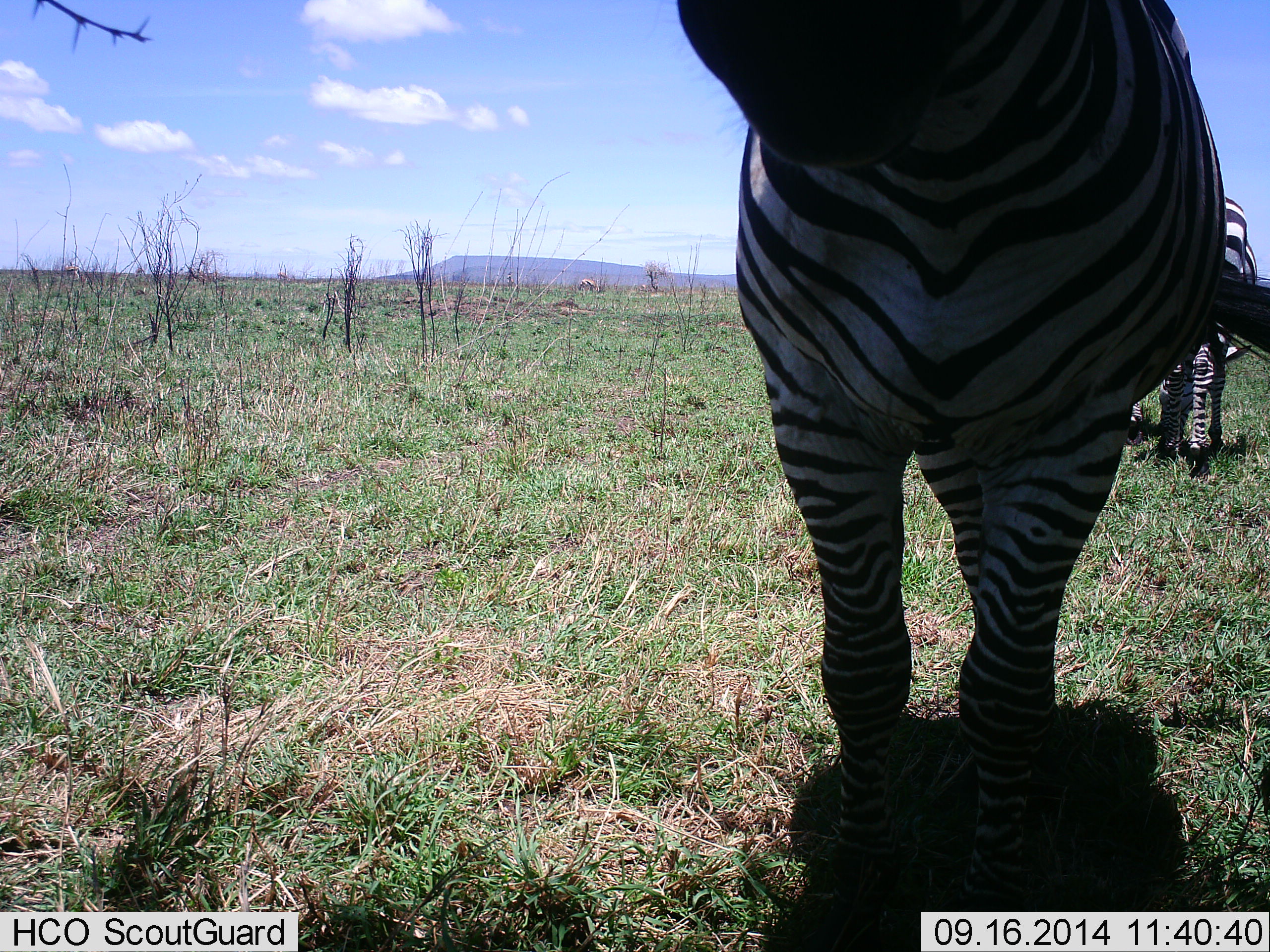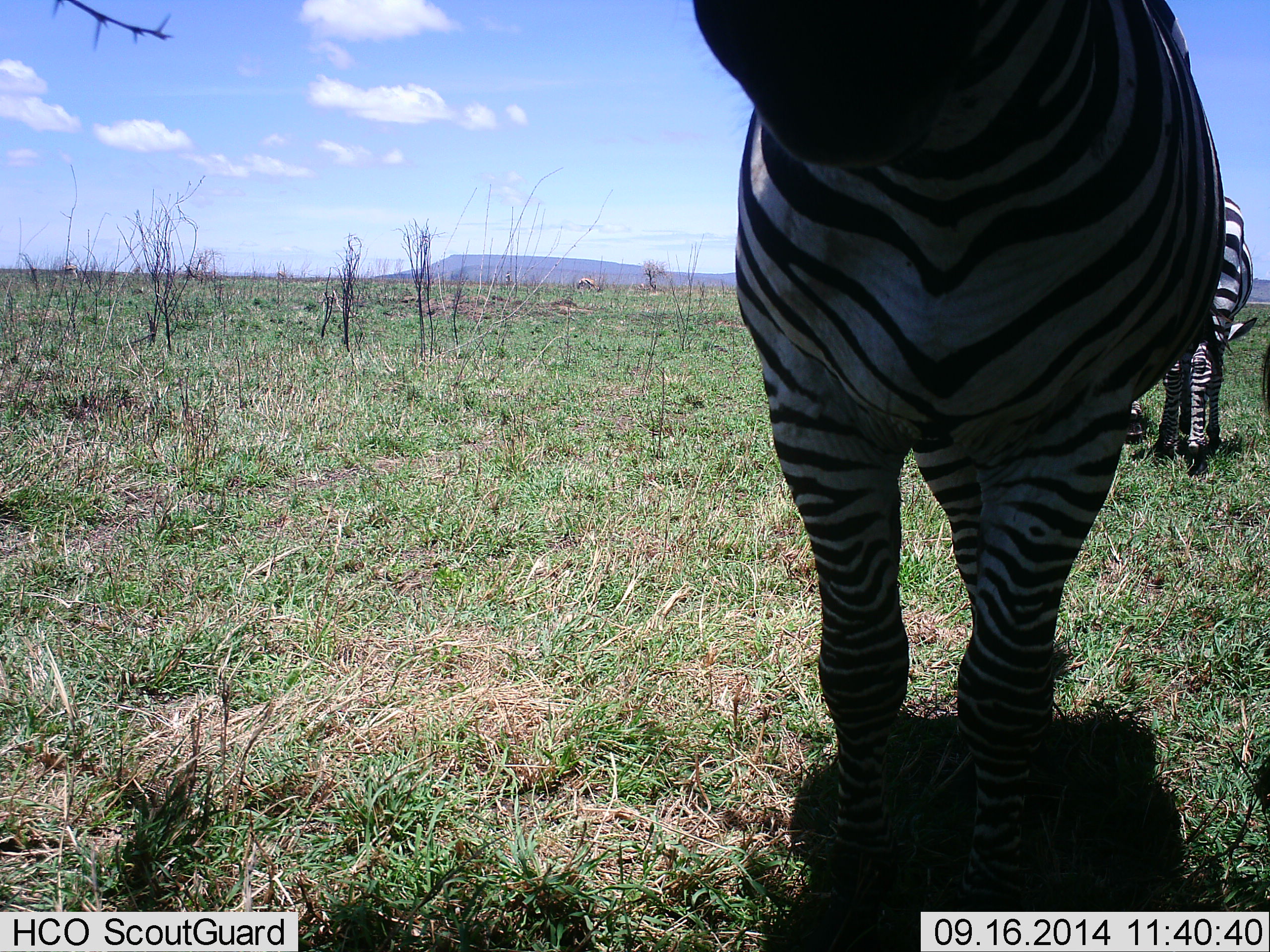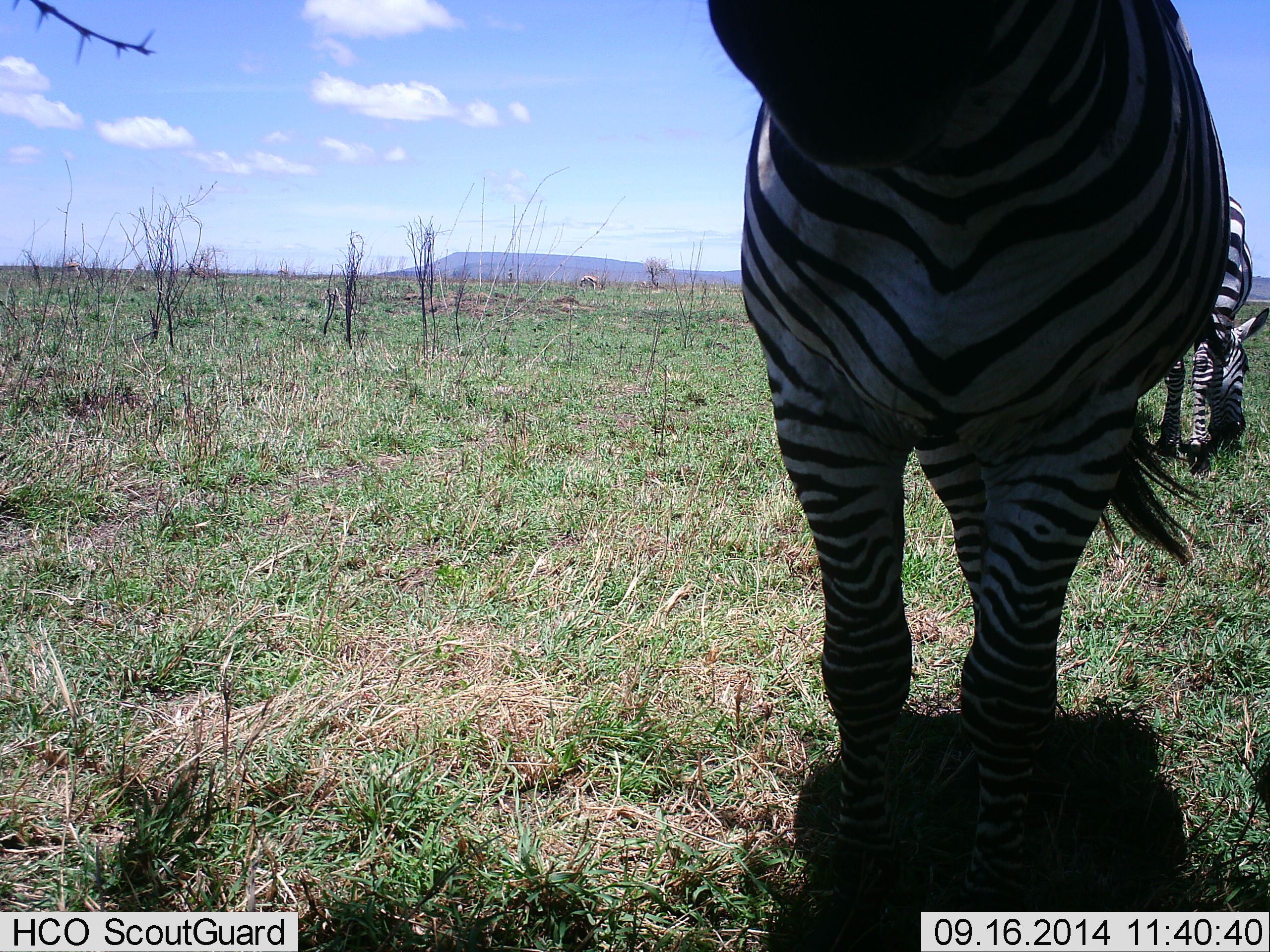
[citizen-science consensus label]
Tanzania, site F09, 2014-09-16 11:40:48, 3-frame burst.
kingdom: Animalia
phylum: Chordata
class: Mammalia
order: Perissodactyla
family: Equidae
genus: Equus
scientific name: Equus quagga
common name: plains zebra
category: zebra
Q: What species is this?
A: Zebra (plains zebra) (Equus quagga).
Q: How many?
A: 2.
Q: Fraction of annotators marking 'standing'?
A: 90%.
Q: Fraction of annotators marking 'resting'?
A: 0%.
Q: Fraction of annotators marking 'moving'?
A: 10%.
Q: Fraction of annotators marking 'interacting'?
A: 0%.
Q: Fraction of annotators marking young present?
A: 0%.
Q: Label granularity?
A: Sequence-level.